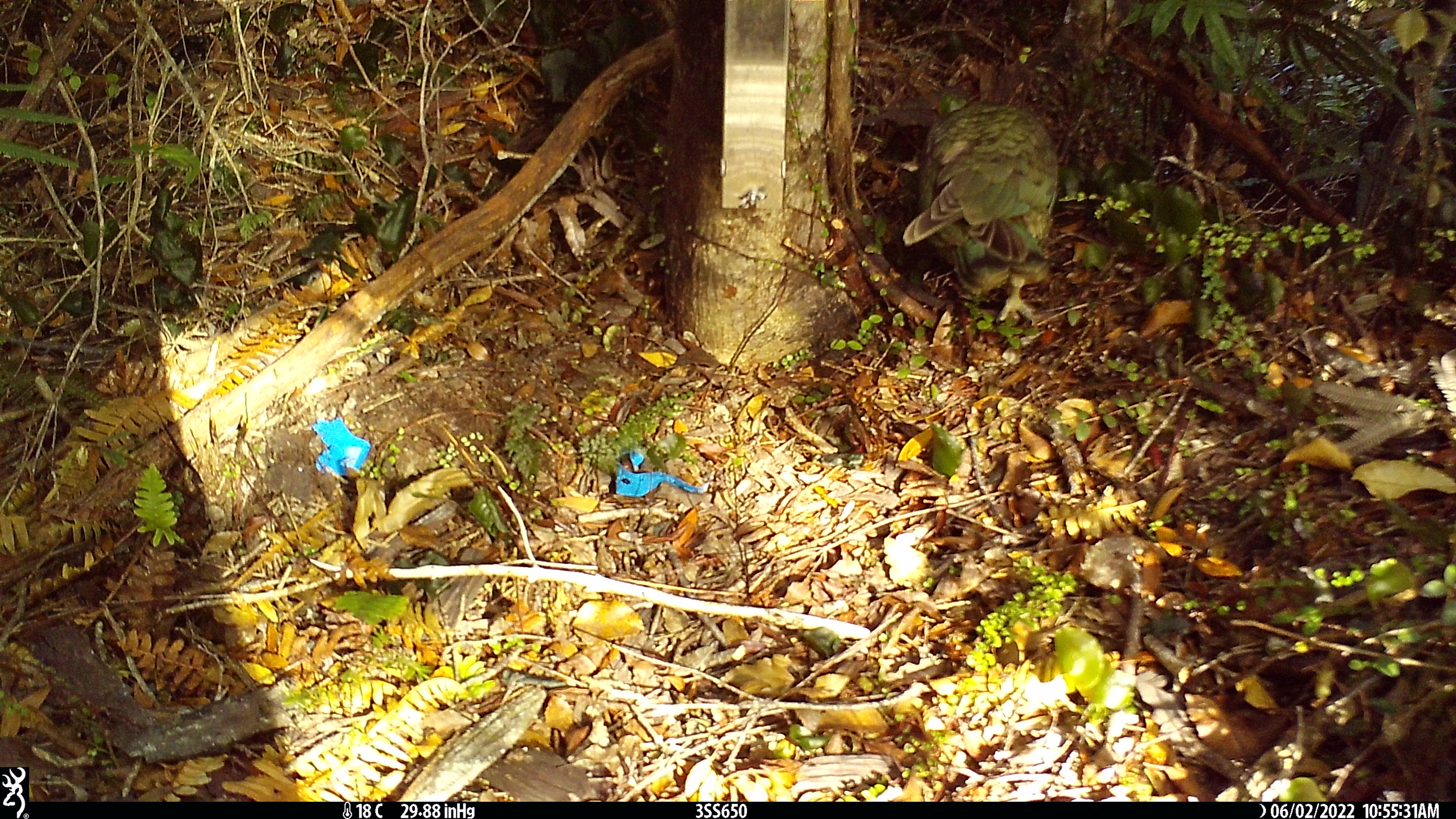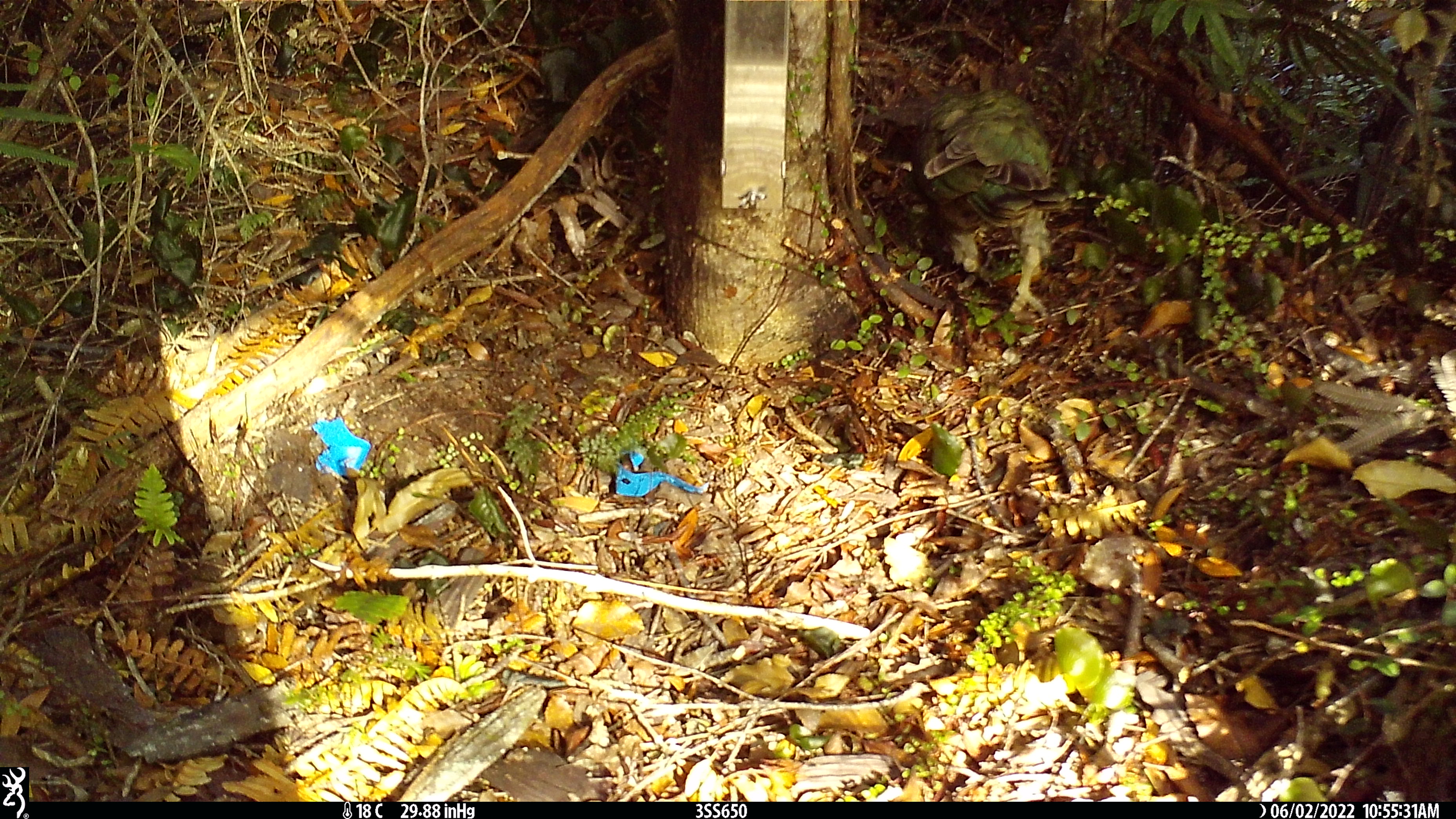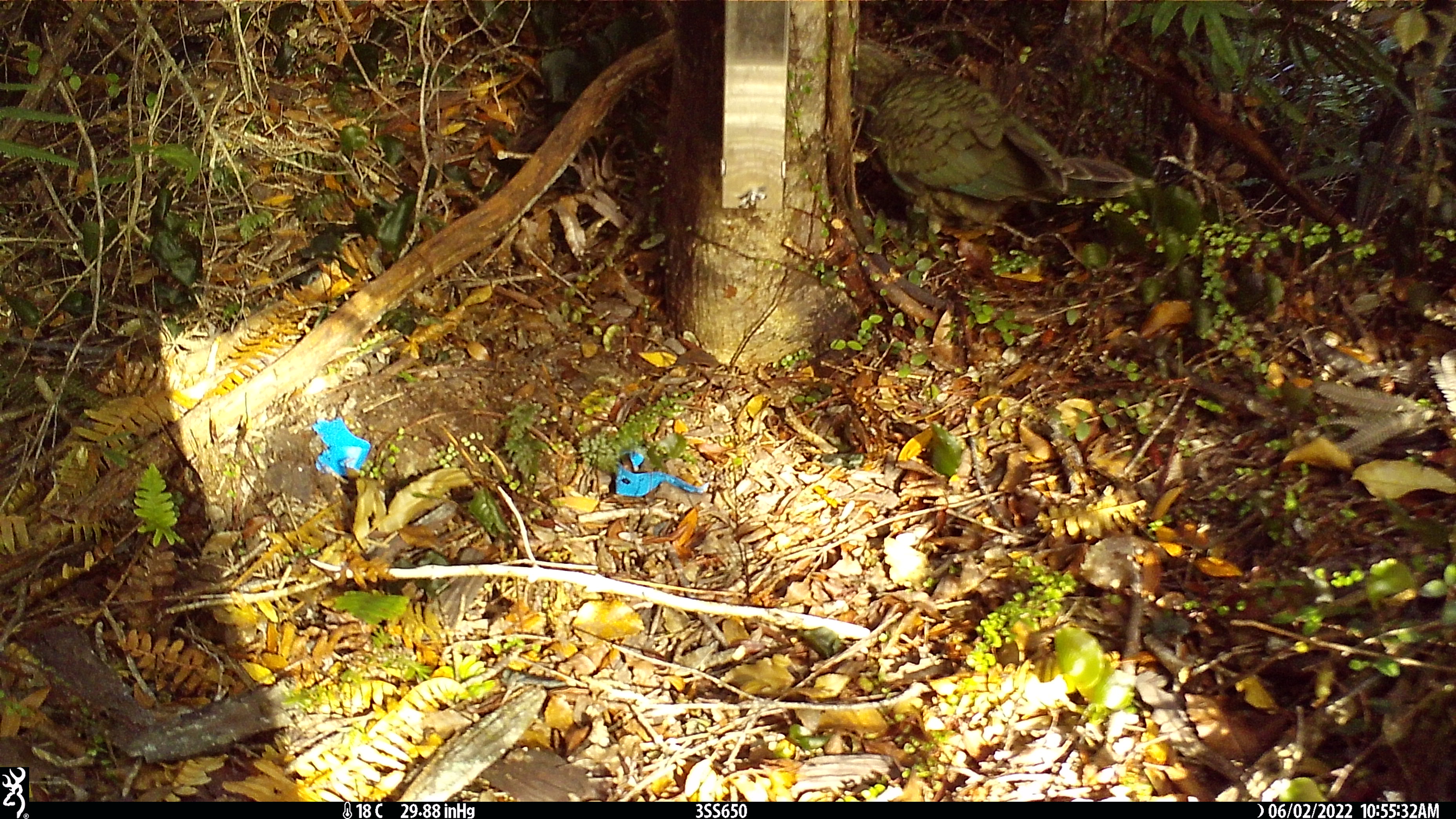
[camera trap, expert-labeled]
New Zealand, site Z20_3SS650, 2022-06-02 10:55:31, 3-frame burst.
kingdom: Animalia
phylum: Chordata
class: Aves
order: Psittaciformes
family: Strigopidae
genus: Nestor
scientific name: Nestor notabilis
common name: kea